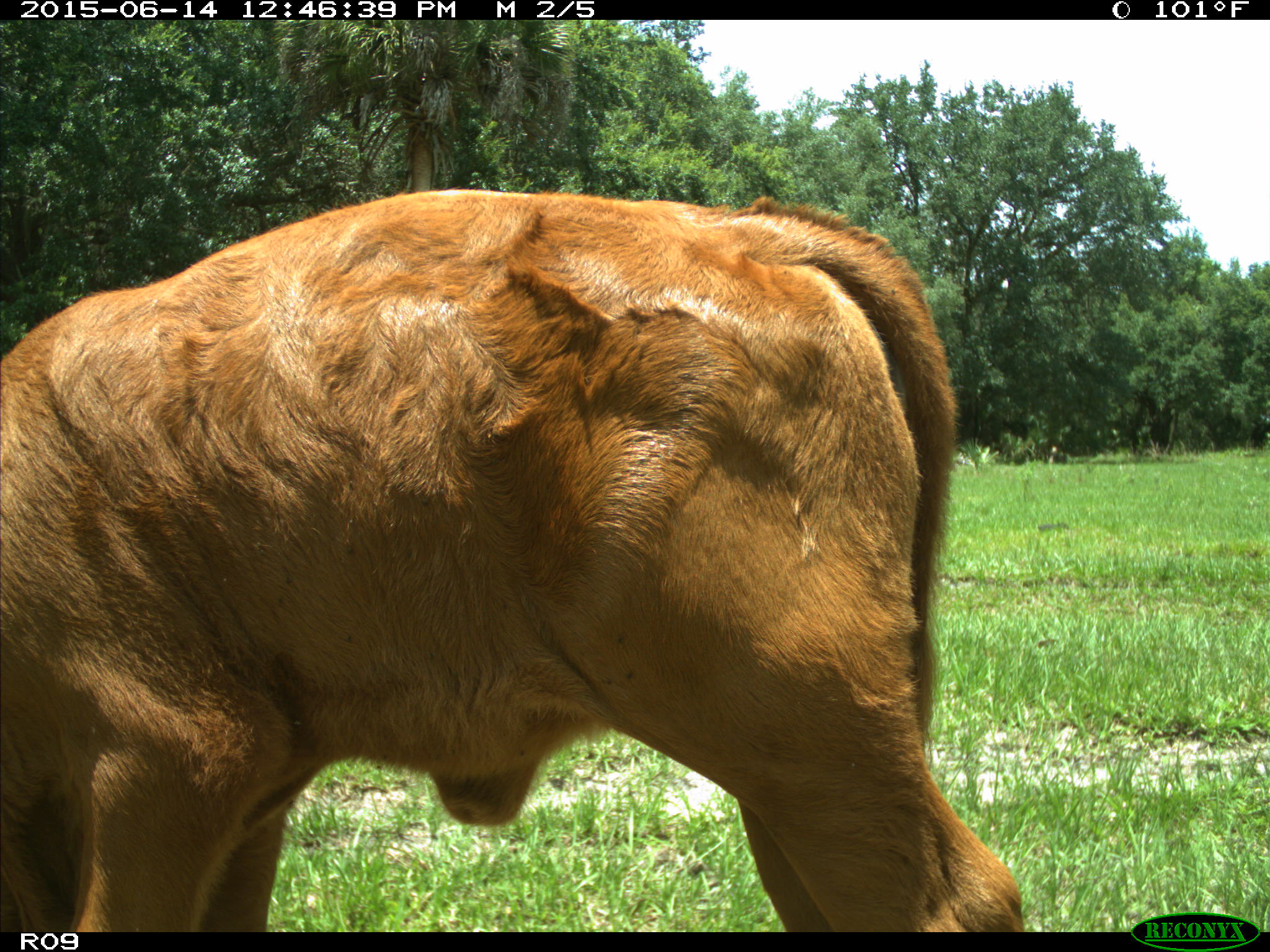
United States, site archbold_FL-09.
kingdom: Animalia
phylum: Chordata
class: Mammalia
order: Artiodactyla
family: Bovidae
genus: Bos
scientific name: Bos taurus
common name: domestic cow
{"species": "Bos taurus (domestic cow)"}